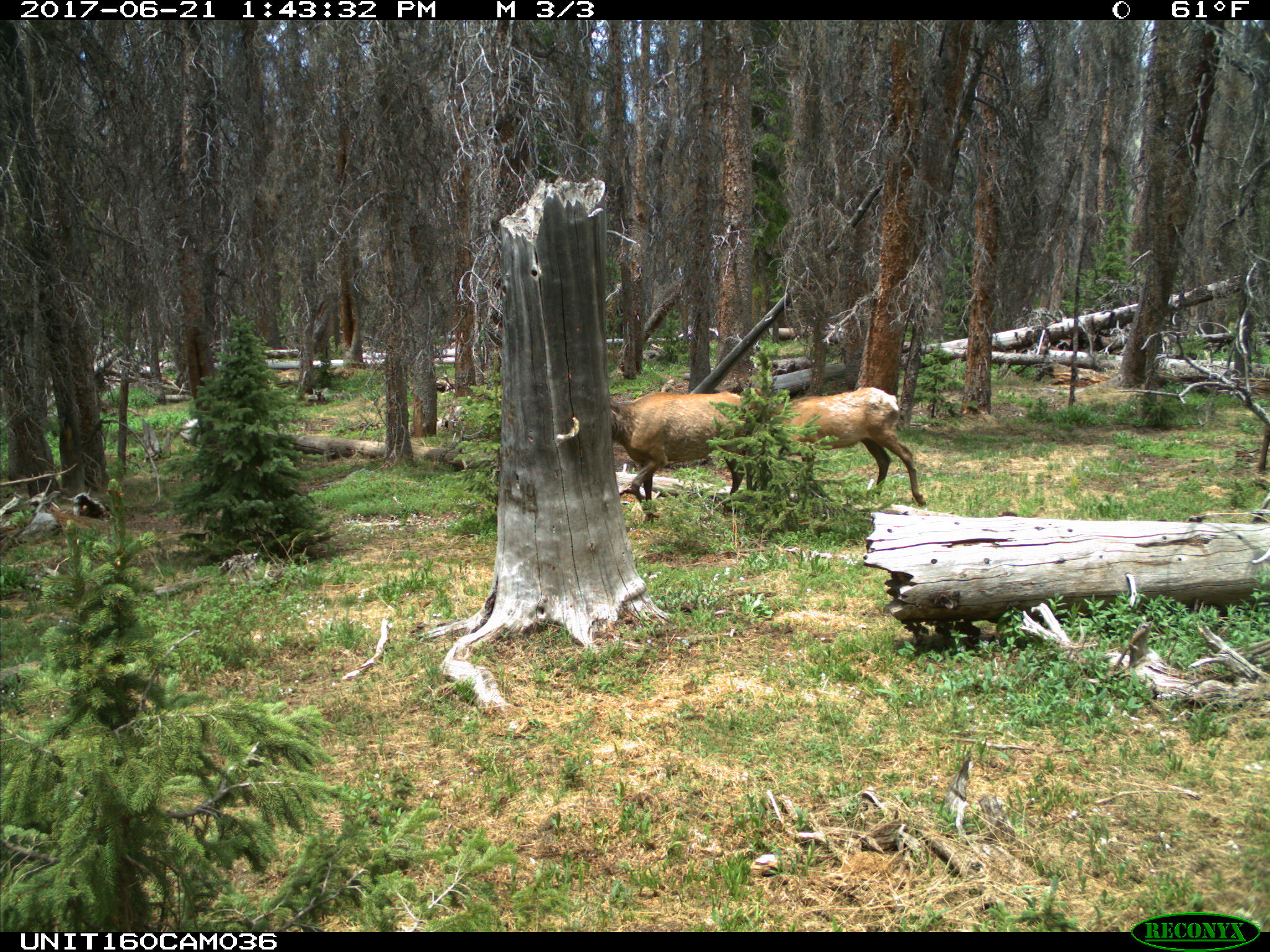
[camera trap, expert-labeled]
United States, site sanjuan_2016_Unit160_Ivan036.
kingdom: Animalia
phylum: Chordata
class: Mammalia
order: Artiodactyla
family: Cervidae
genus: Cervus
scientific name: Cervus elaphus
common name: red deer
Cervus elaphus (red deer).